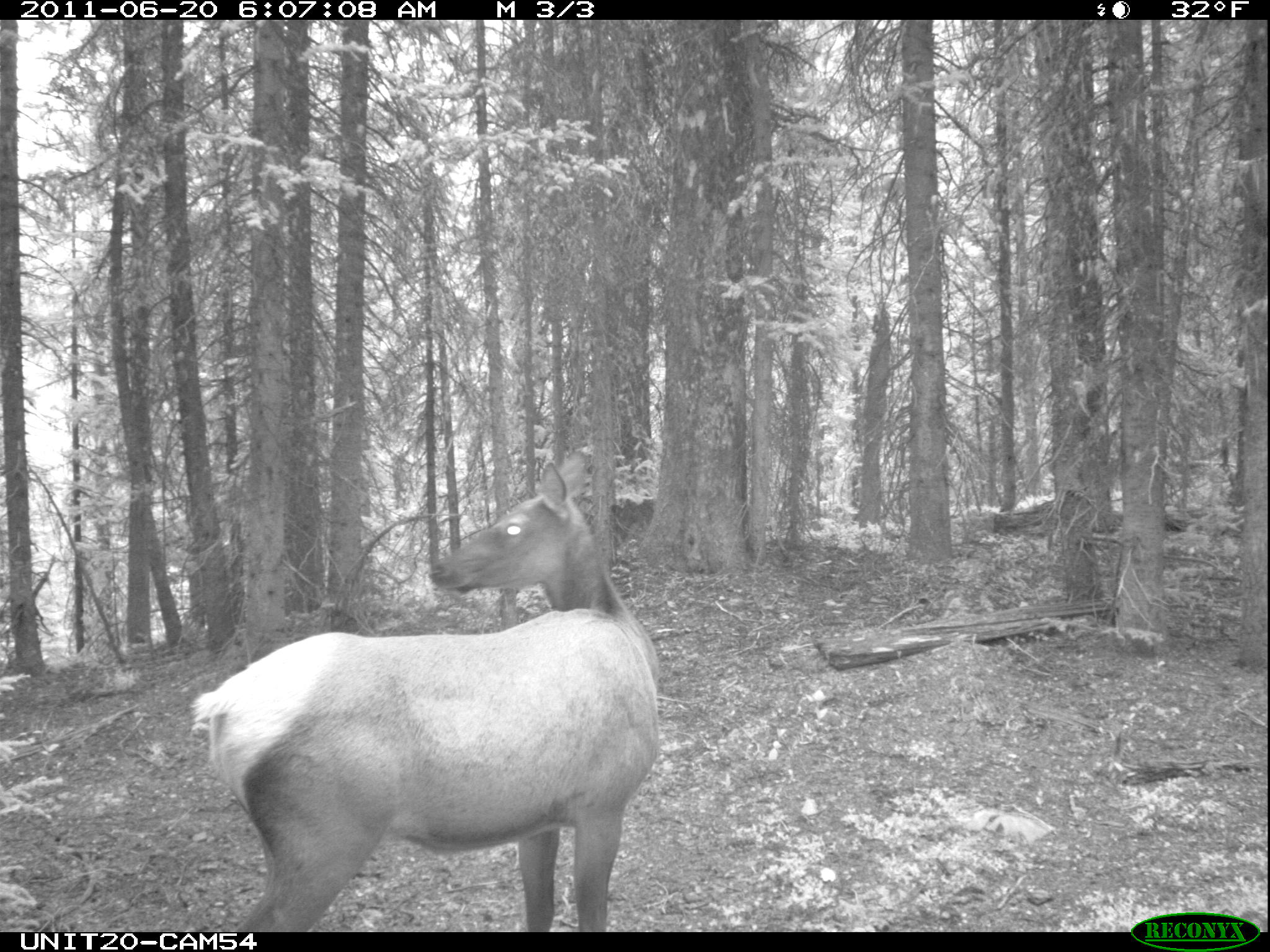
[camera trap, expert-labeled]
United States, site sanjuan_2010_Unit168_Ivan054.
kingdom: Animalia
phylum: Chordata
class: Mammalia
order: Artiodactyla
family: Cervidae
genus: Cervus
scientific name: Cervus elaphus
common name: red deer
Cervus elaphus (red deer).